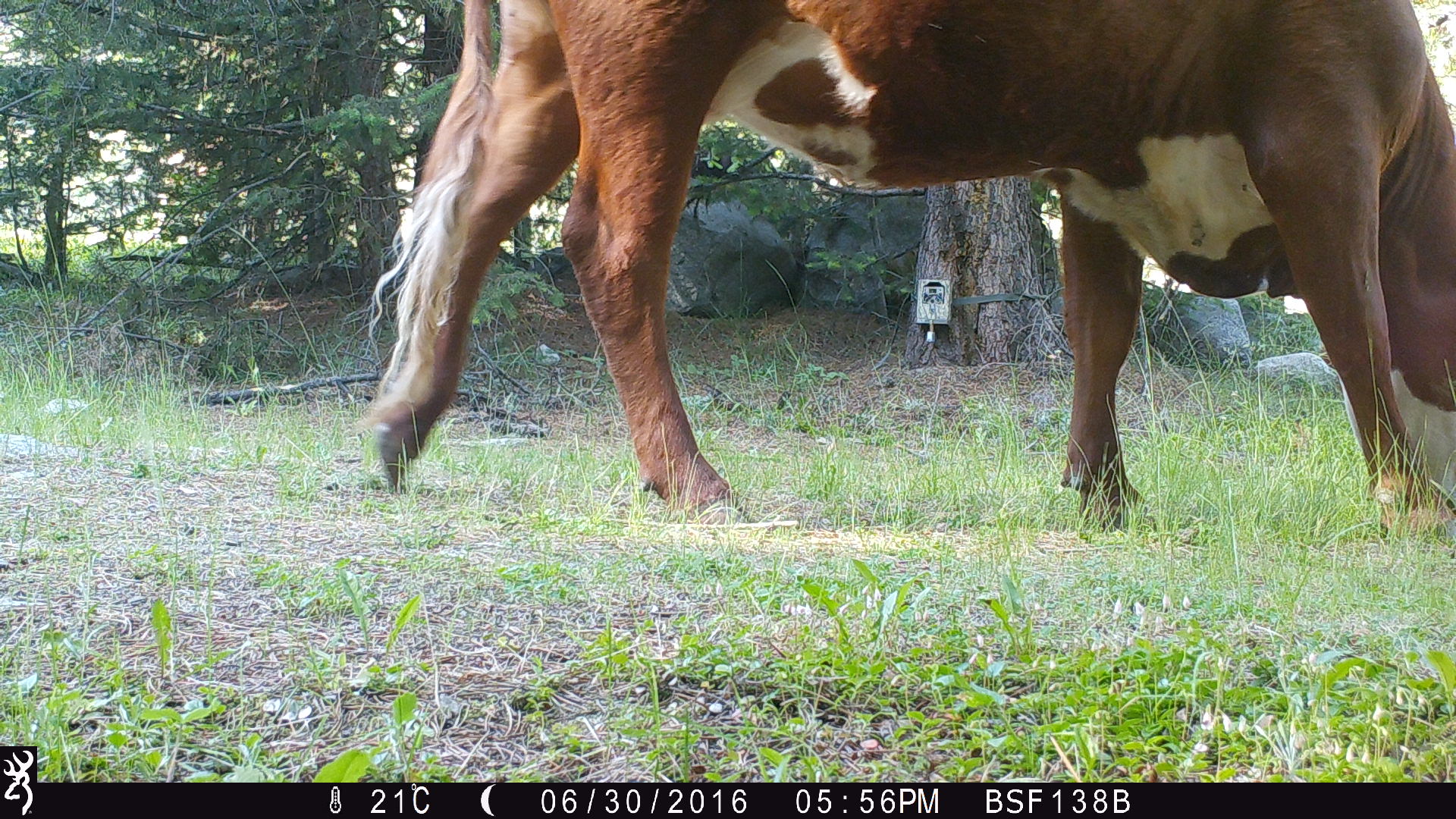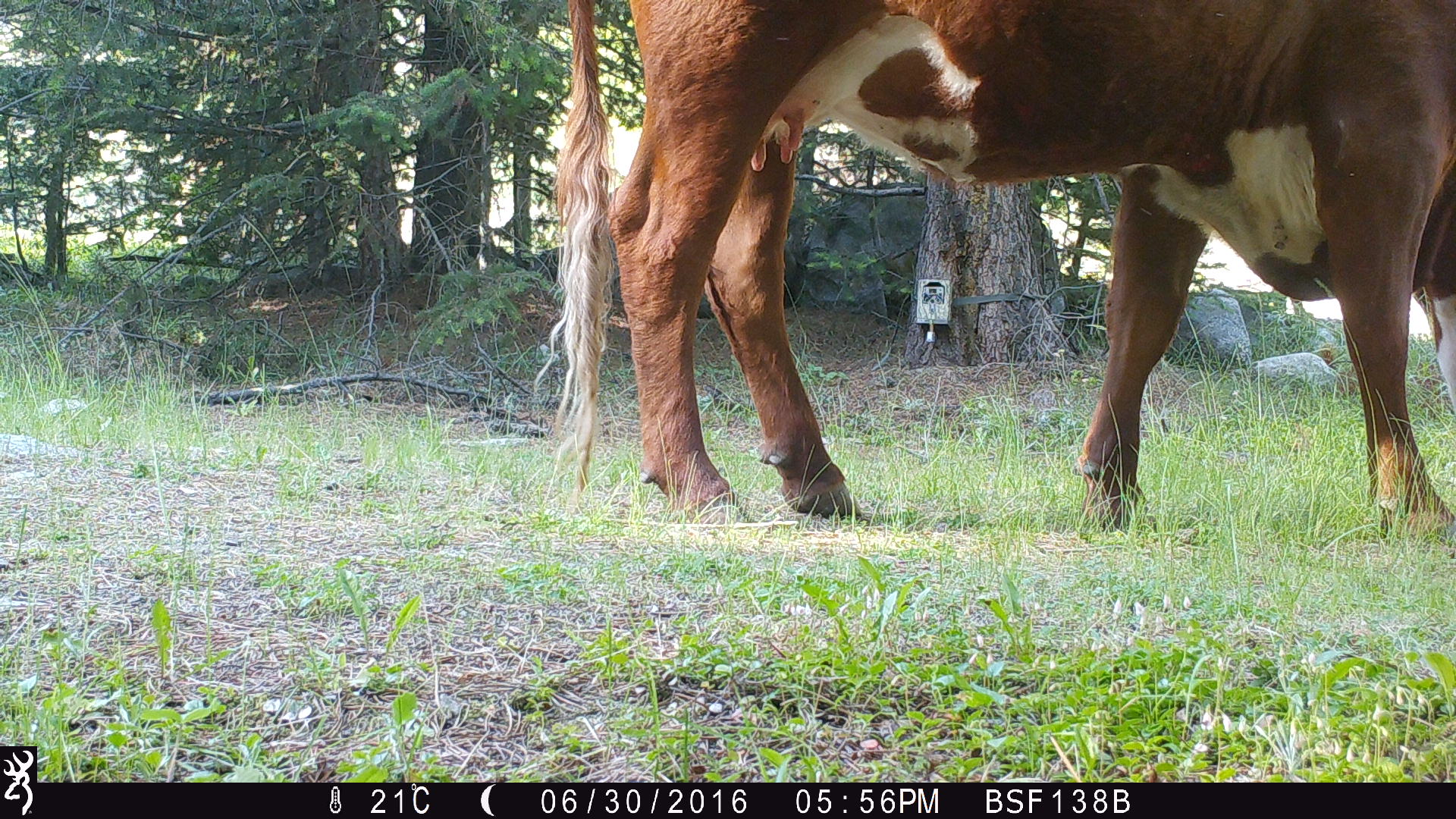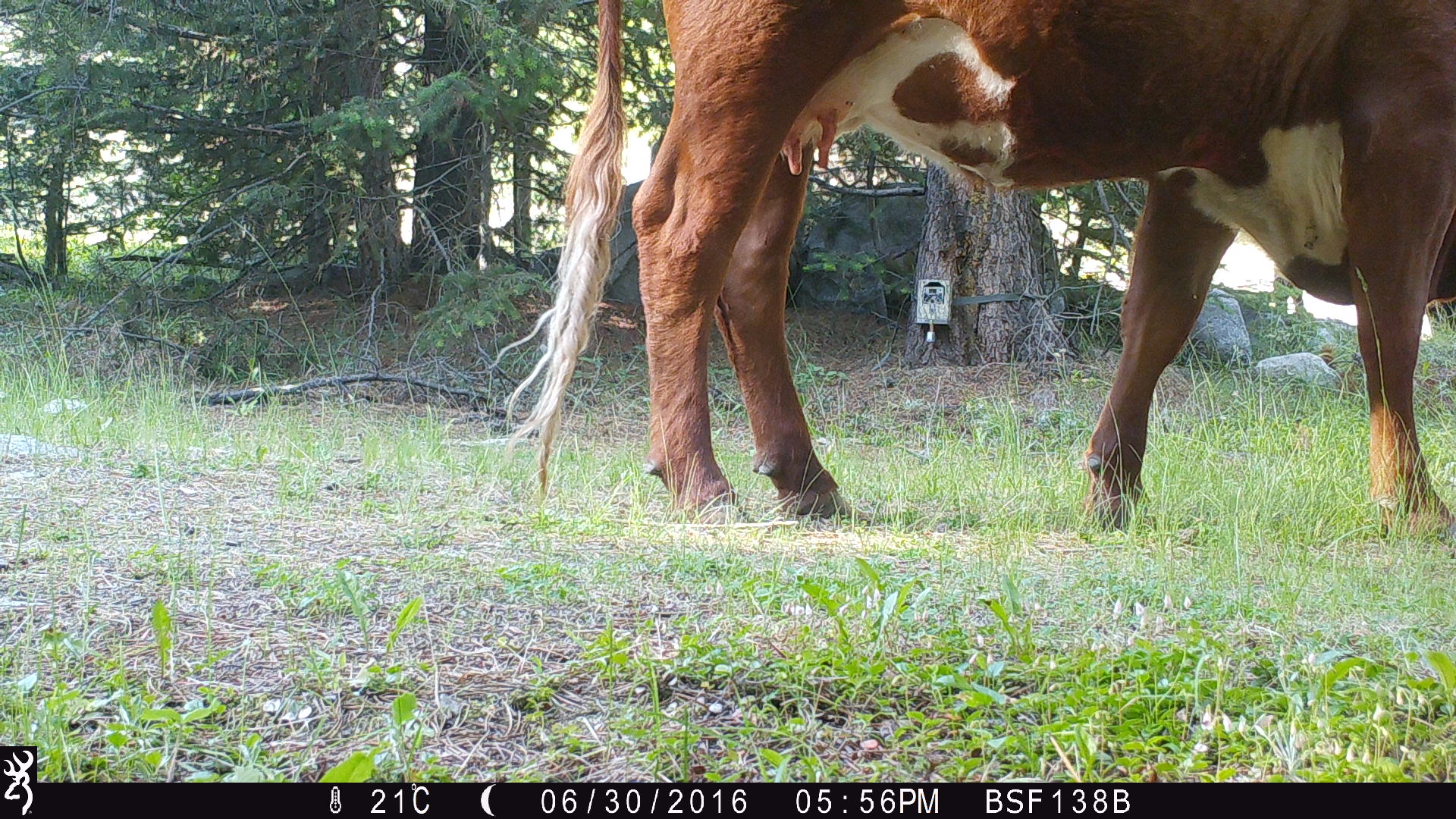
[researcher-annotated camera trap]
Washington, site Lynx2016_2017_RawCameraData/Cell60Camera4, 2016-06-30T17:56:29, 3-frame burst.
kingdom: Animalia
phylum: Chordata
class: Mammalia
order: Artiodactyla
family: Bovidae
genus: Bos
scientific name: Bos taurus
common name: domestic cattle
Domestic cattle (Bos taurus). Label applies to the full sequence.